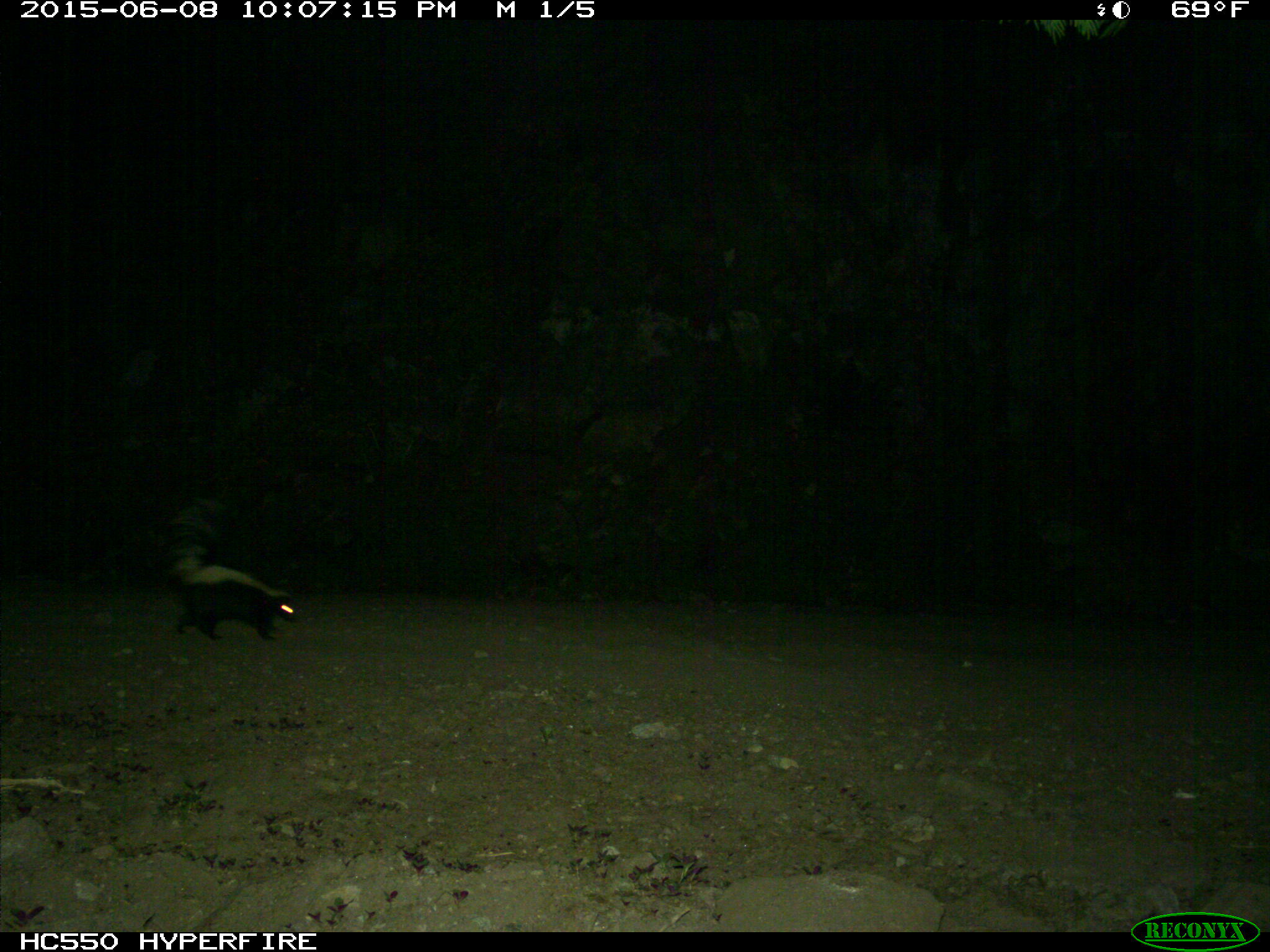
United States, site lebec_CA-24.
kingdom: Animalia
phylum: Chordata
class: Mammalia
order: Carnivora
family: Mephitidae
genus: Mephitis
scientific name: Mephitis mephitis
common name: striped skunk